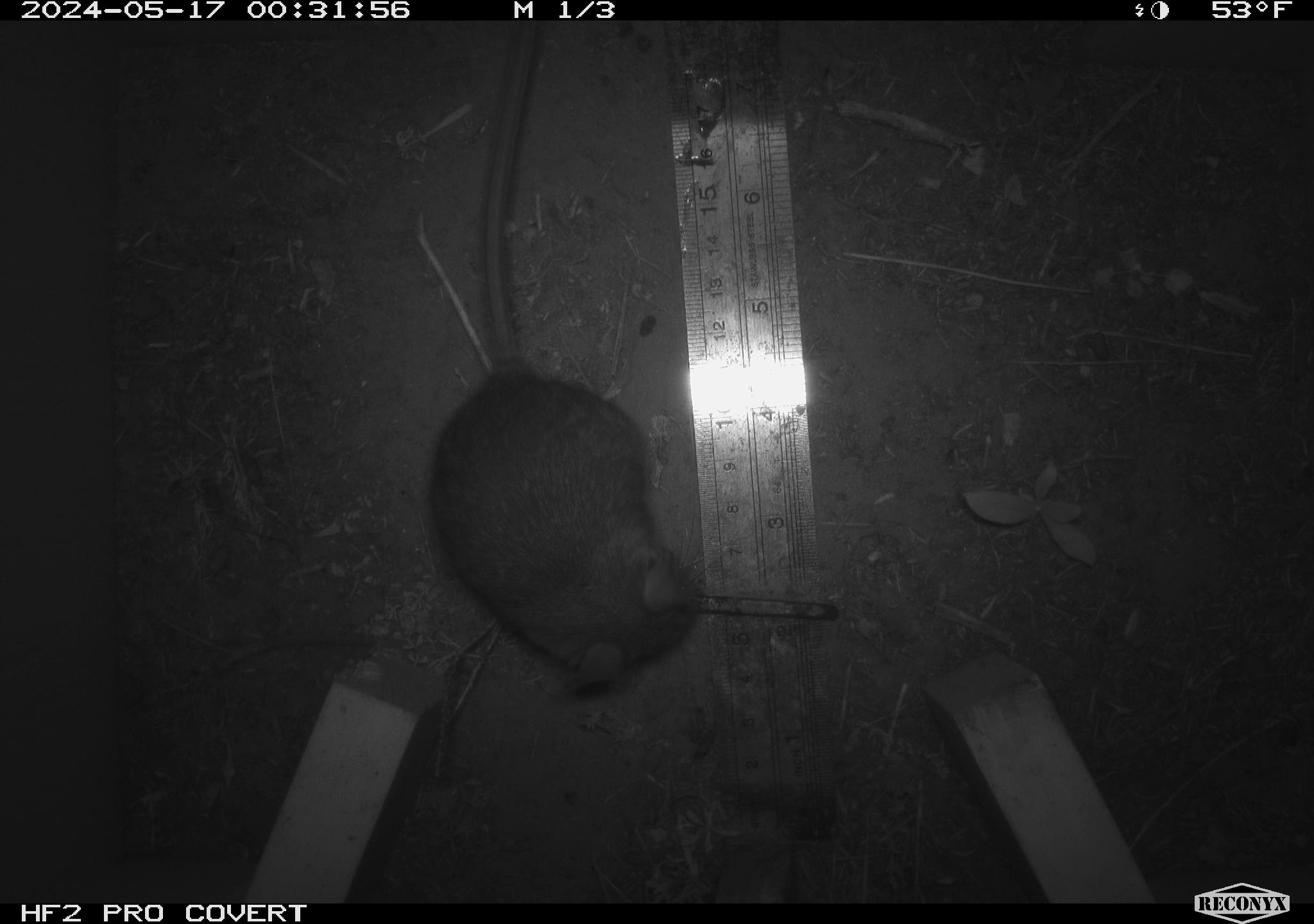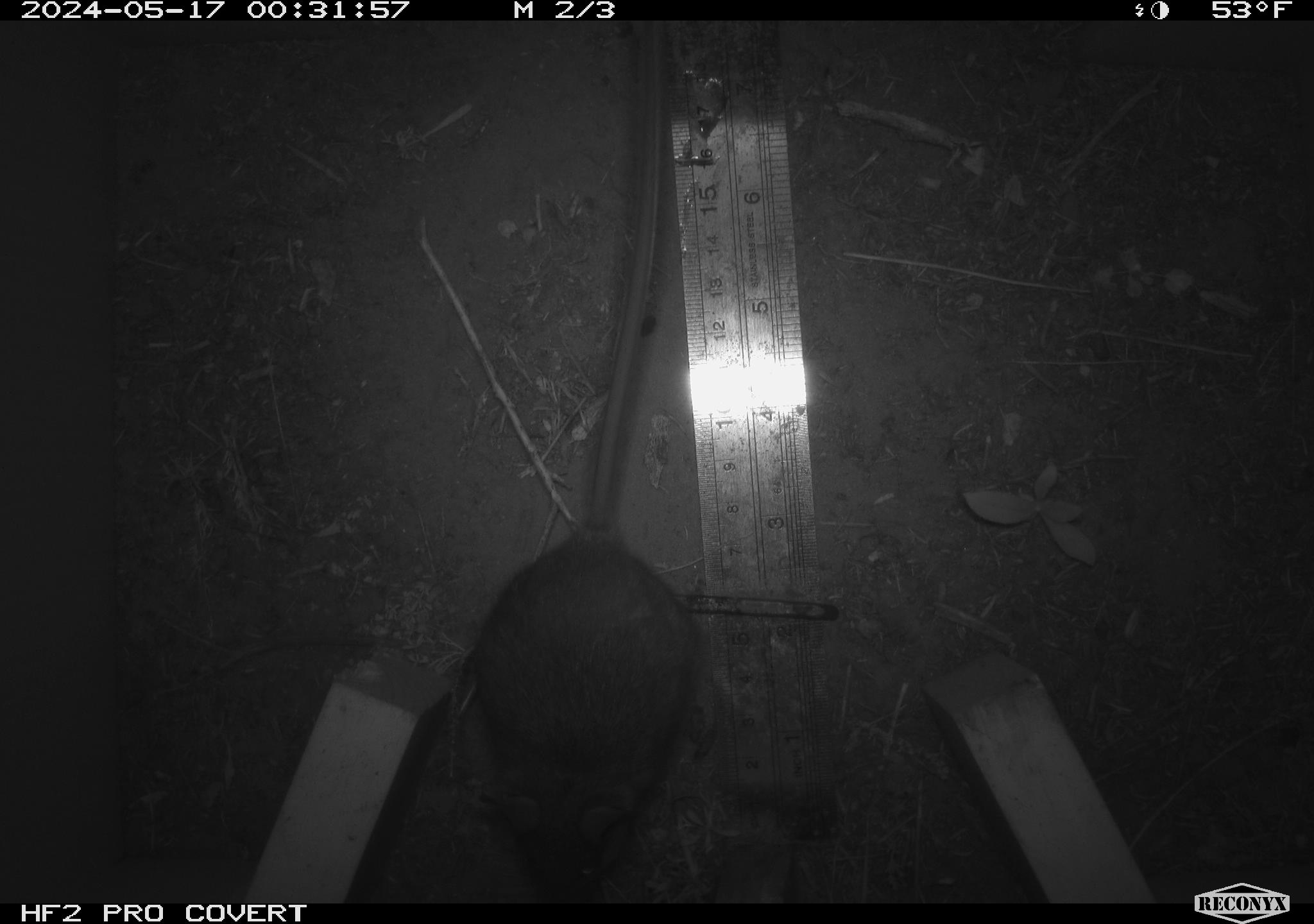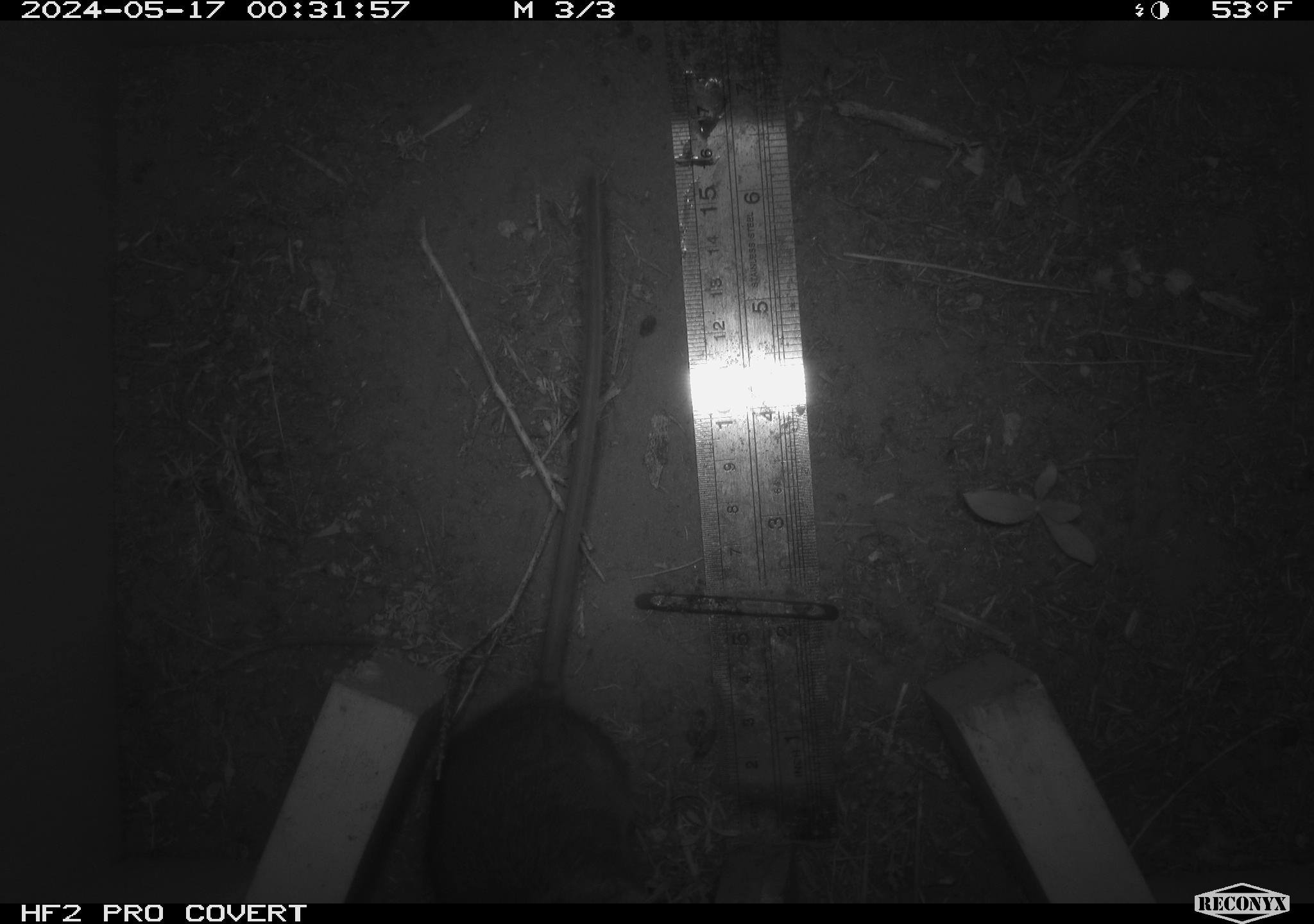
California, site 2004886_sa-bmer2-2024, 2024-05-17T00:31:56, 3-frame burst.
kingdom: Animalia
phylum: Chordata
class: Mammalia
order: Rodentia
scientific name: Rodentia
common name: woodrat or rat or mouse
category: woodrat or rat or mouse species